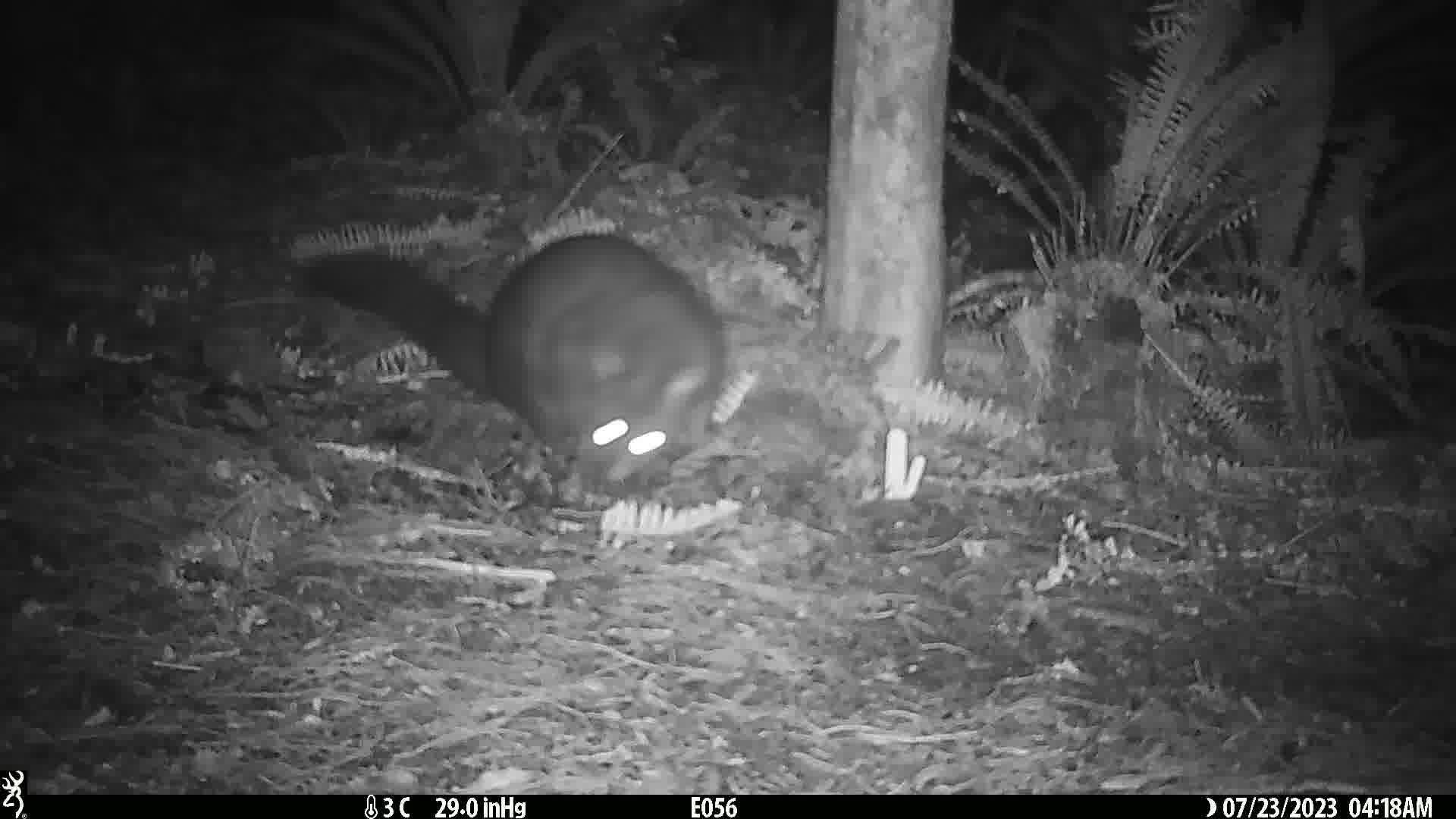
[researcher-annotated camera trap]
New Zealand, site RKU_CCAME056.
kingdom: Animalia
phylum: Chordata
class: Mammalia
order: Diprotodontia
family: Phalangeridae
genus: Trichosurus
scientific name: Trichosurus vulpecula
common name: common brushtail possum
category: possum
Possum (common brushtail possum) (Trichosurus vulpecula).